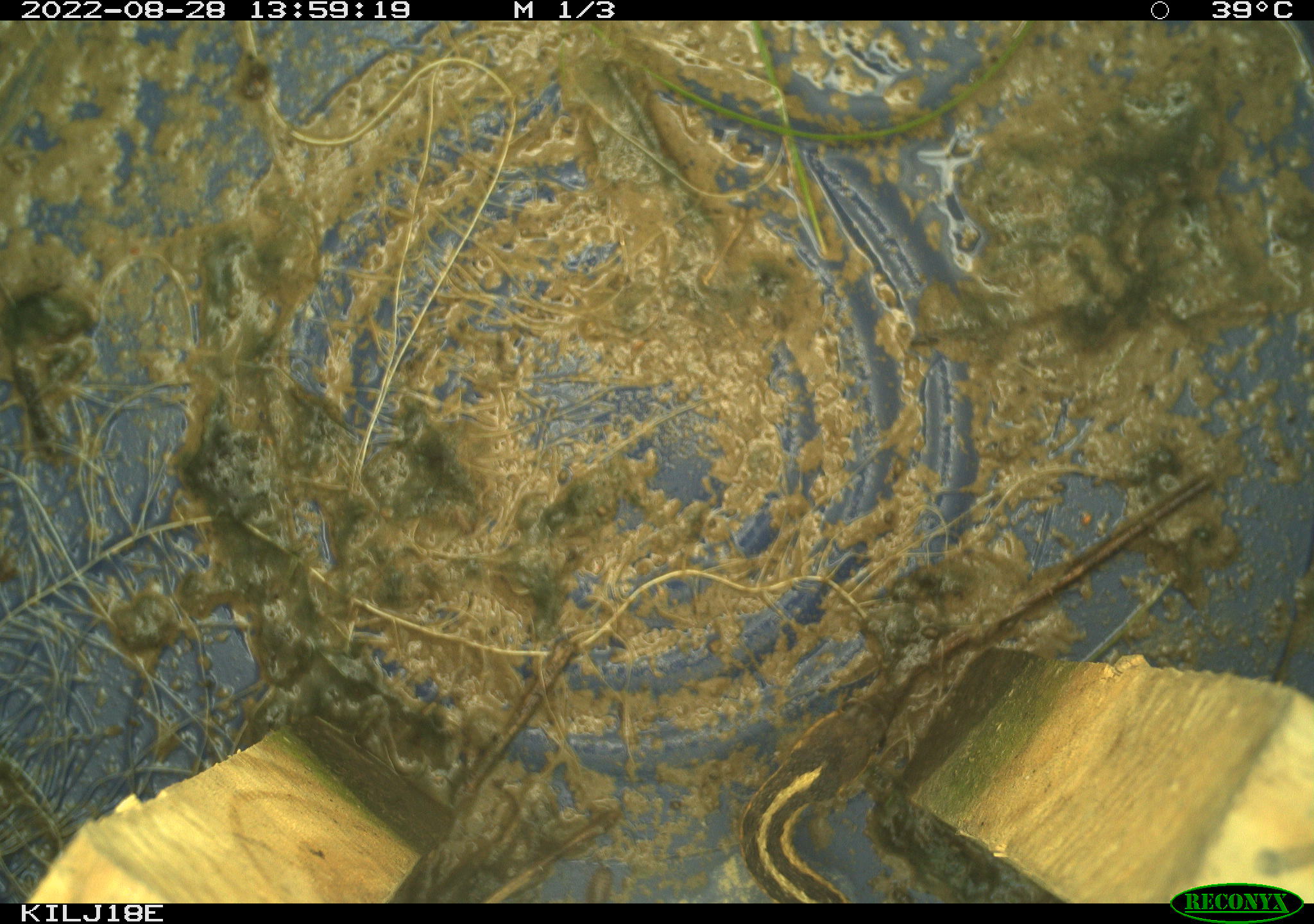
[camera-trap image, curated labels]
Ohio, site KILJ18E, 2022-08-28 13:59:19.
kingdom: Animalia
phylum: Chordata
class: Reptilia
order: Squamata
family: Colubridae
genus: Thamnophis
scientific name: Thamnophis sirtalis sirtalis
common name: eastern gartersnake